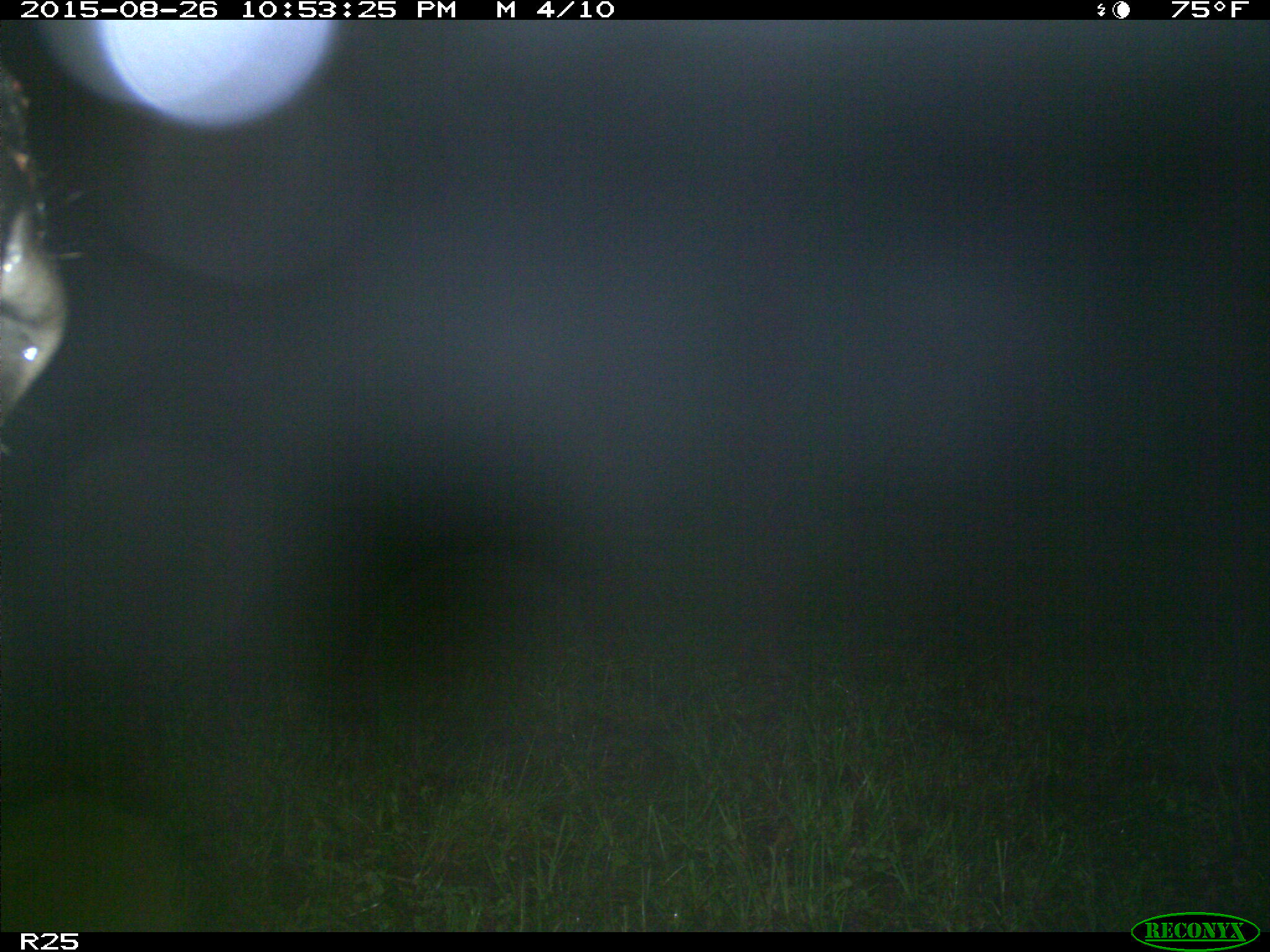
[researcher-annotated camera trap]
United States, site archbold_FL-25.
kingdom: Animalia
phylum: Chordata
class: Mammalia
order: Artiodactyla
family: Bovidae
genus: Bos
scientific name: Bos taurus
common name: domestic cow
Bos taurus (domestic cow).